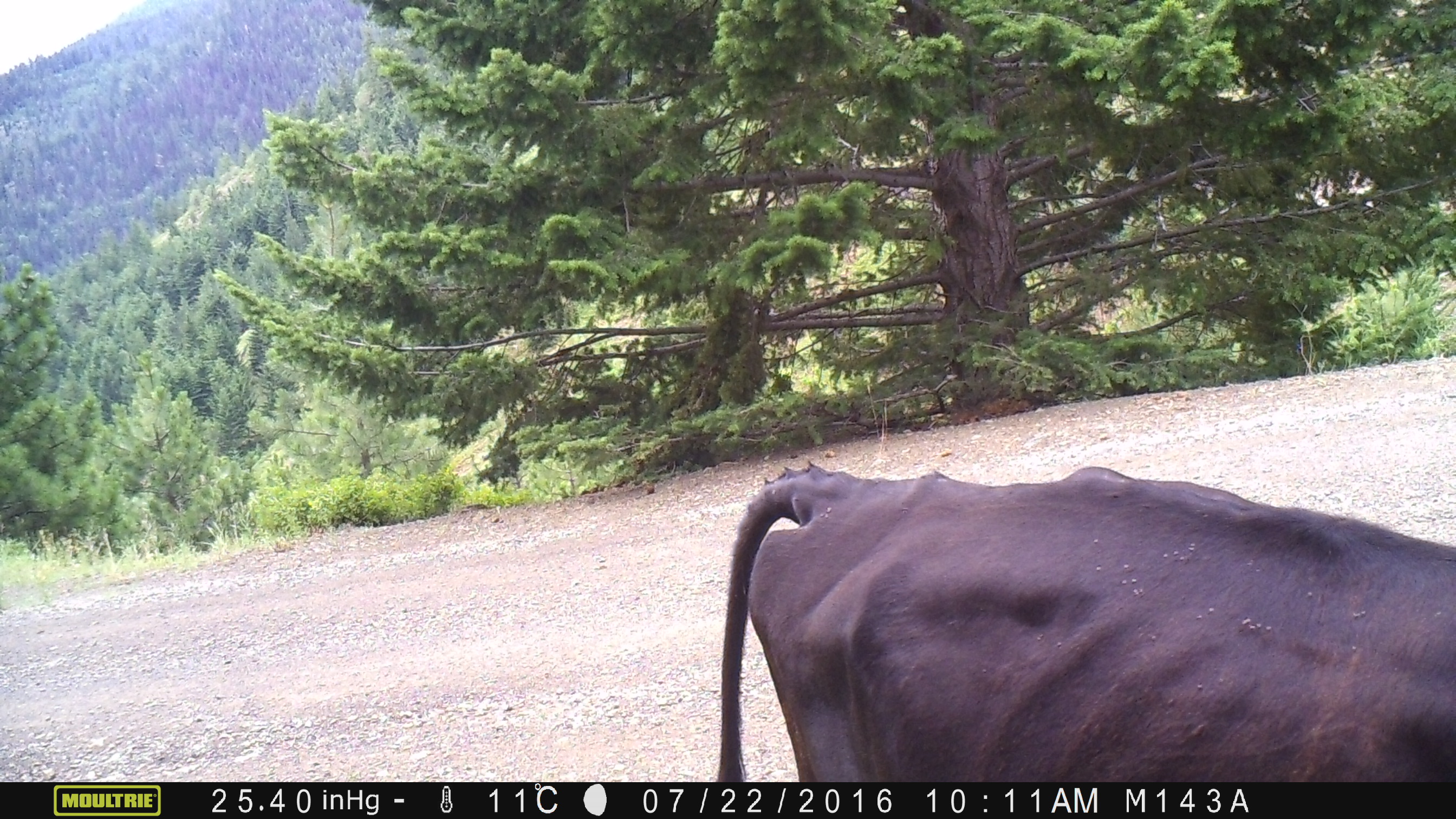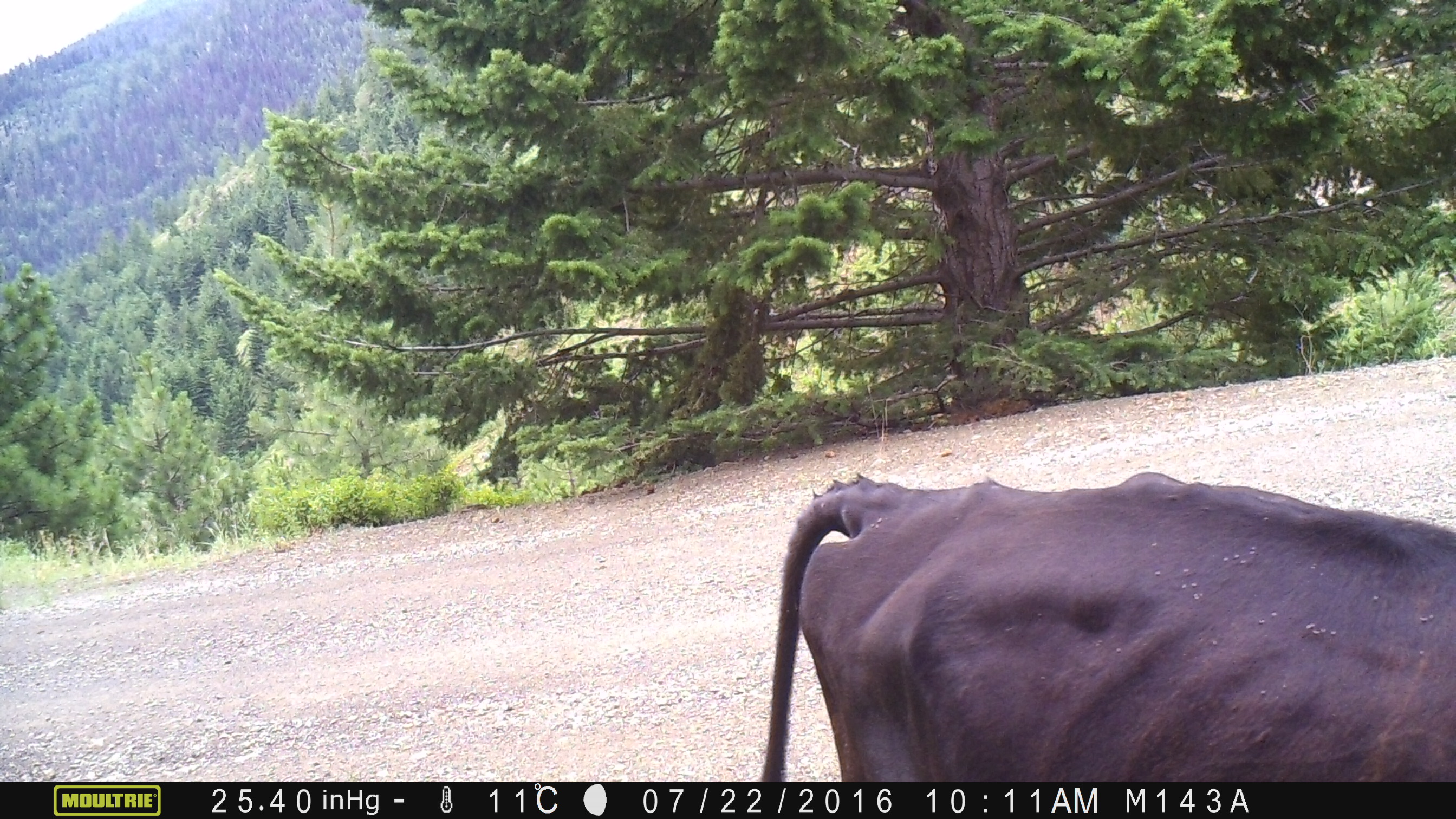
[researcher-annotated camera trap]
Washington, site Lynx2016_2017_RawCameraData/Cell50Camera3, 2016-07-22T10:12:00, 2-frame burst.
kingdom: Animalia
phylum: Chordata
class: Mammalia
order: Artiodactyla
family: Bovidae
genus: Bos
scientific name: Bos taurus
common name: domestic cattle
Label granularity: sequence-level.